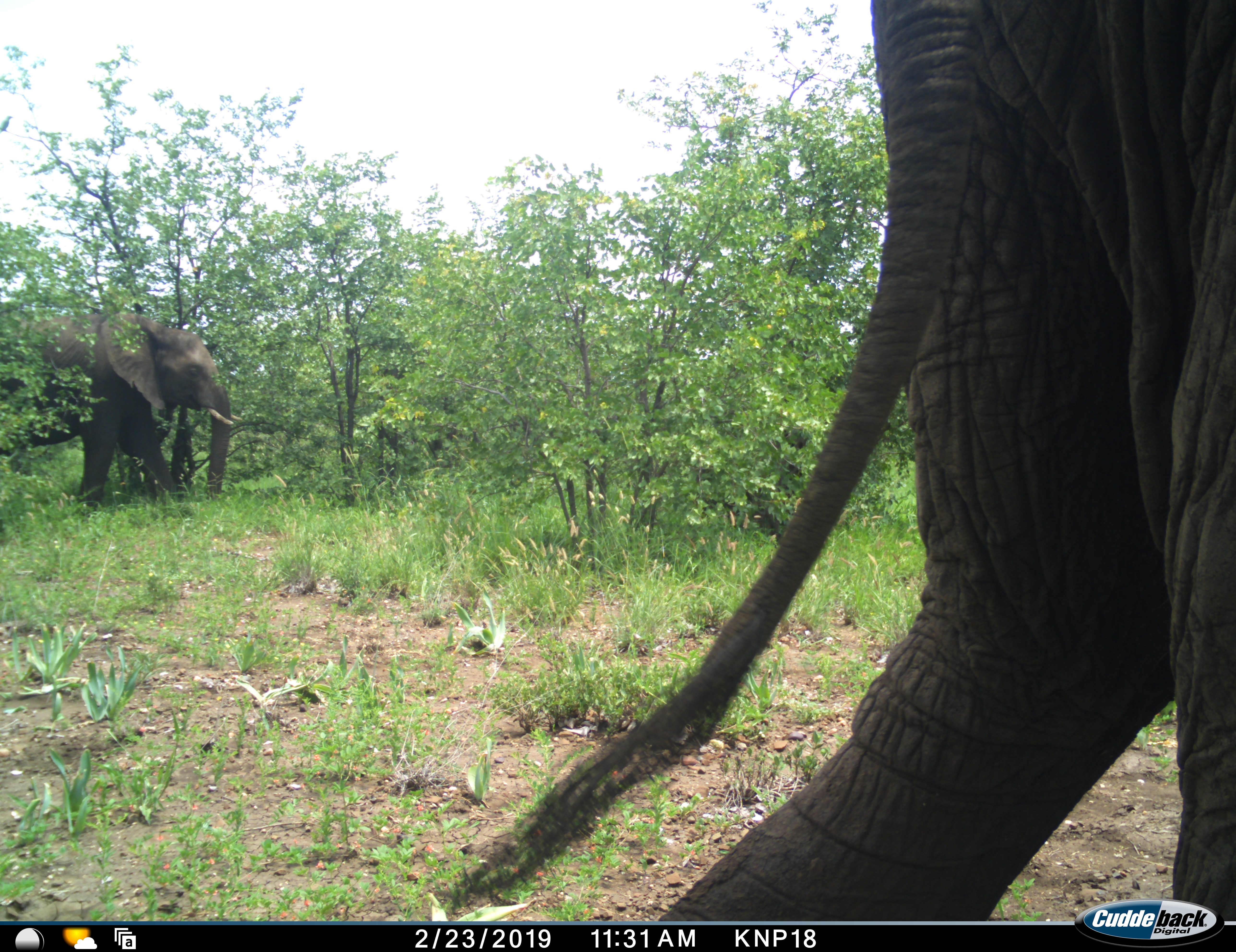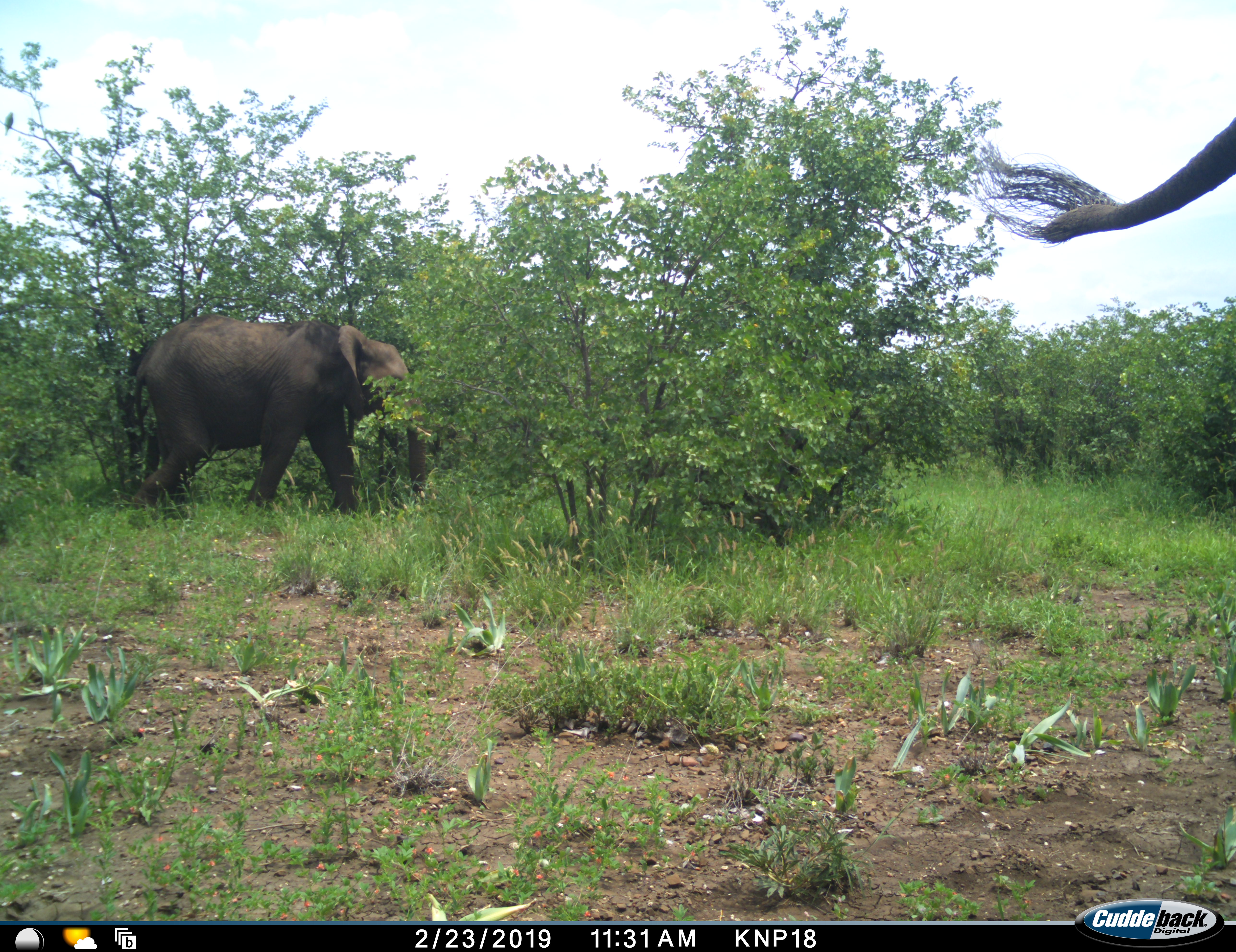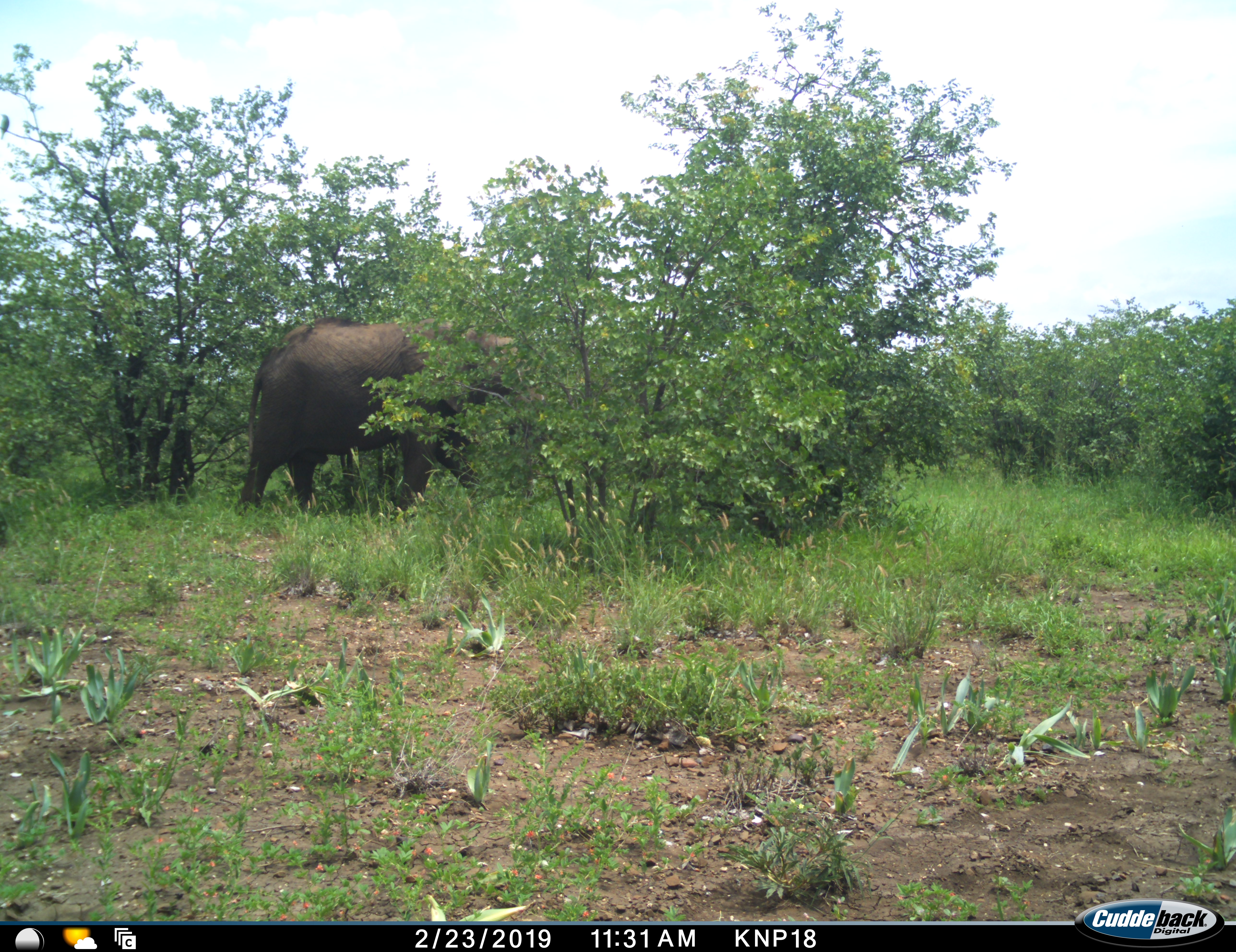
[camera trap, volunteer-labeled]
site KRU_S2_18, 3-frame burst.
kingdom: Animalia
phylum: Chordata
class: Mammalia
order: Proboscidea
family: Elephantidae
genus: Loxodonta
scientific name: Loxodonta africana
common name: african bush elephant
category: elephant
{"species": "elephant (african bush elephant) (Loxodonta africana)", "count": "2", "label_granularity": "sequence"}